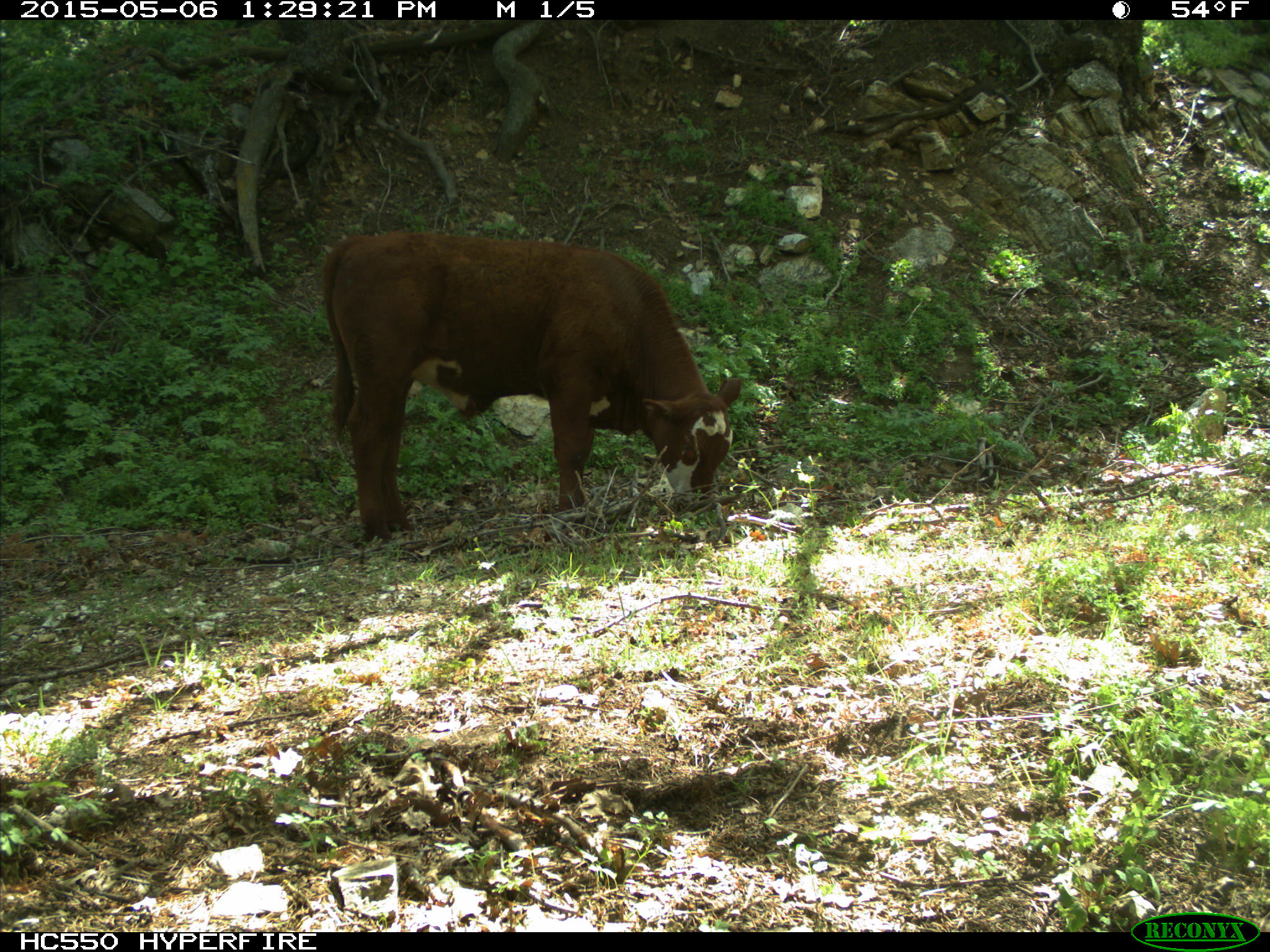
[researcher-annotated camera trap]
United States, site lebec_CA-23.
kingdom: Animalia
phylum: Chordata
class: Mammalia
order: Artiodactyla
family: Bovidae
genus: Bos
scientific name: Bos taurus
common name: domestic cow